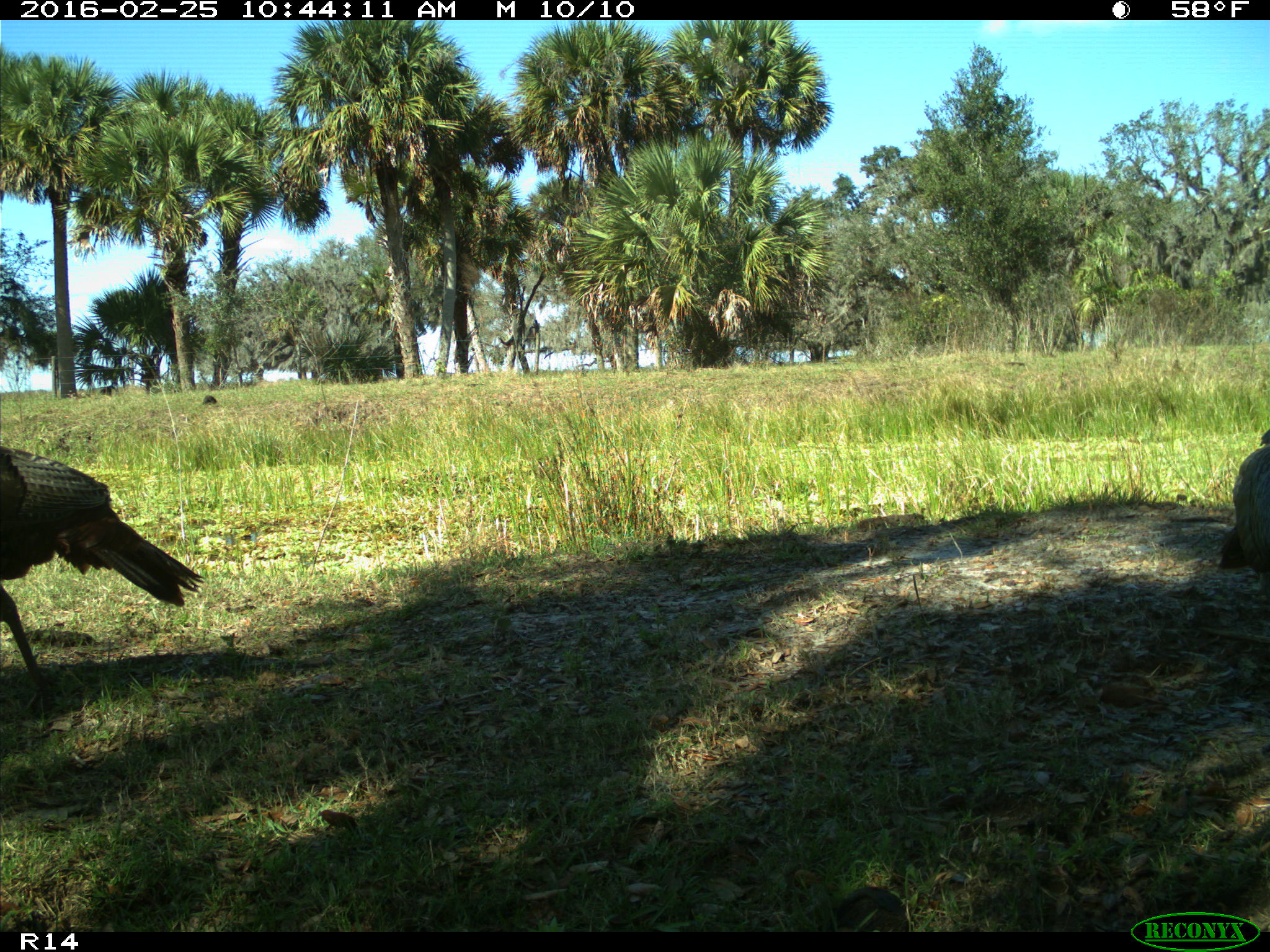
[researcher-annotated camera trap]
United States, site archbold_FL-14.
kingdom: Animalia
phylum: Chordata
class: Aves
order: Galliformes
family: Phasianidae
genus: Meleagris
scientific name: Meleagris gallopavo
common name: wild turkey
Meleagris gallopavo (wild turkey).